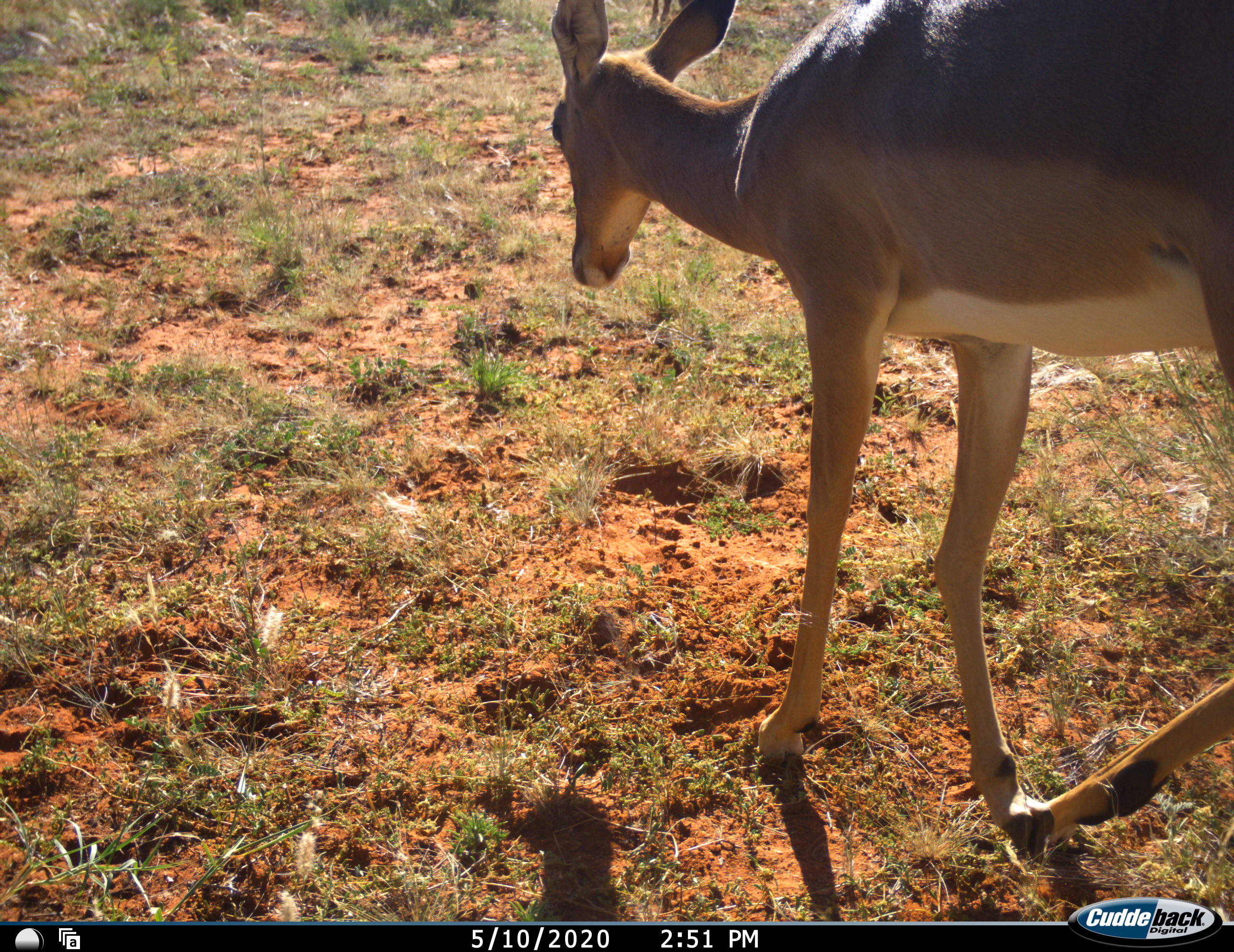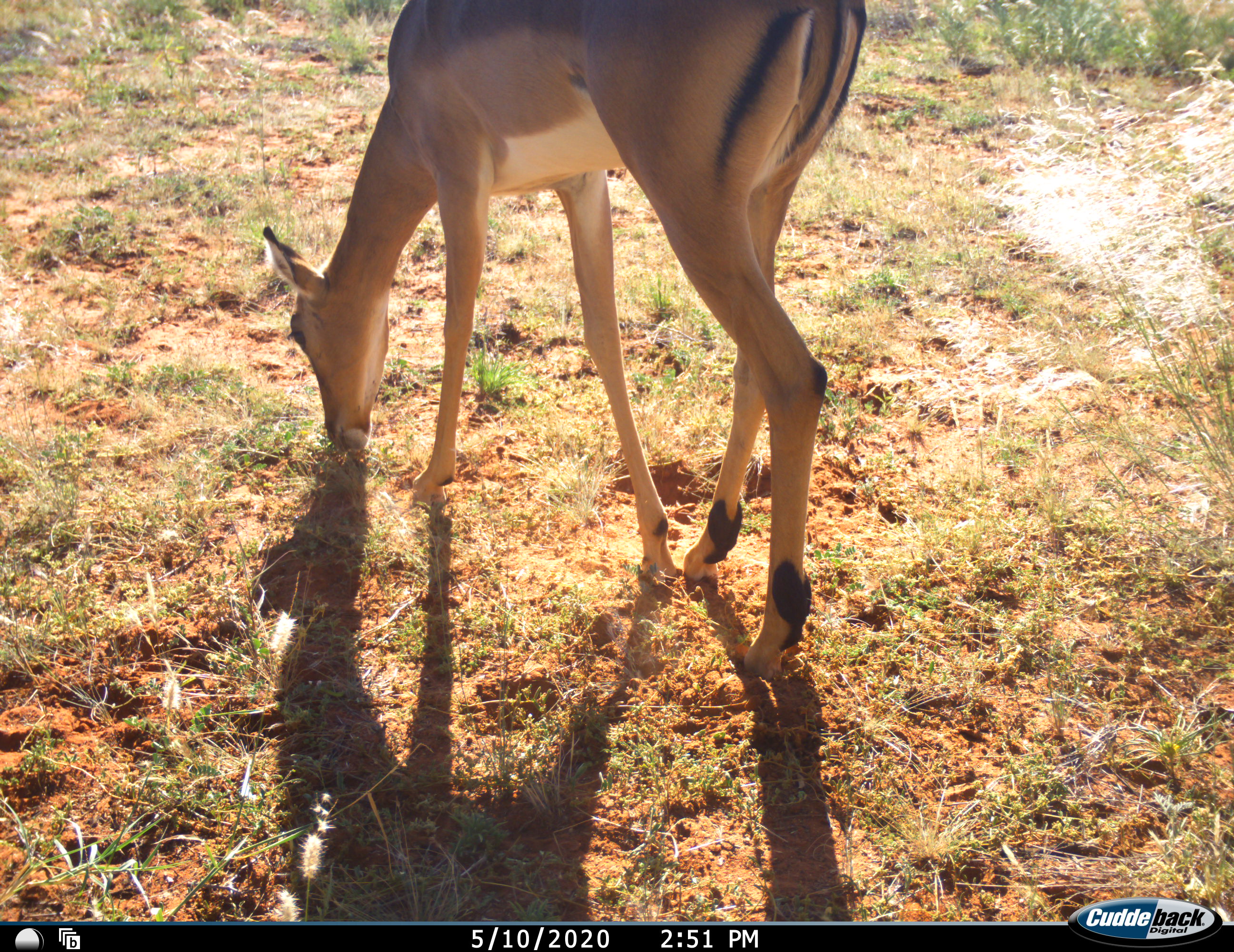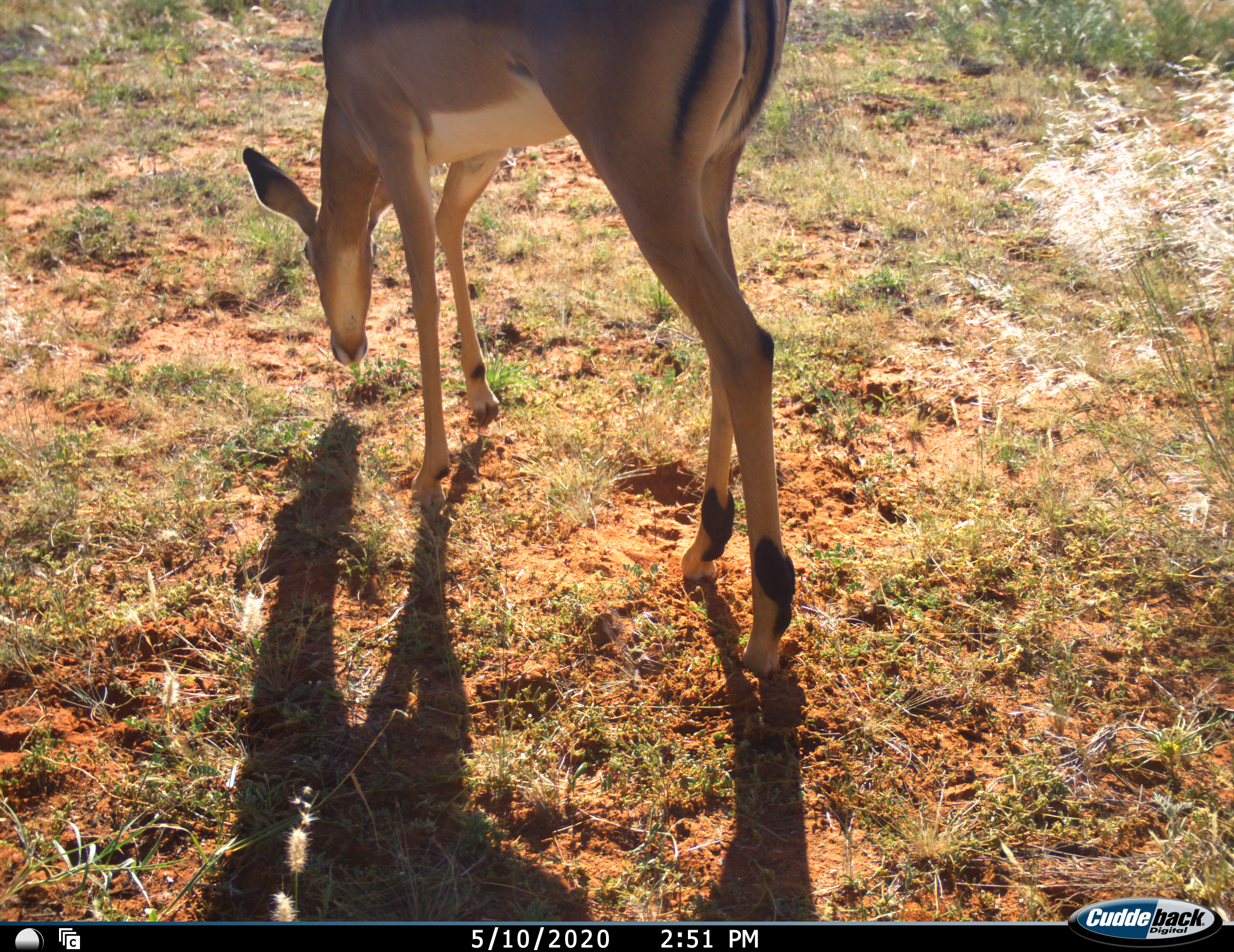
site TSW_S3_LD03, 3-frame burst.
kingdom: Animalia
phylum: Chordata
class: Mammalia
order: Artiodactyla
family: Bovidae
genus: Aepyceros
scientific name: Aepyceros melampus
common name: impala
Impala (Aepyceros melampus), count 1. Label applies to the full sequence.